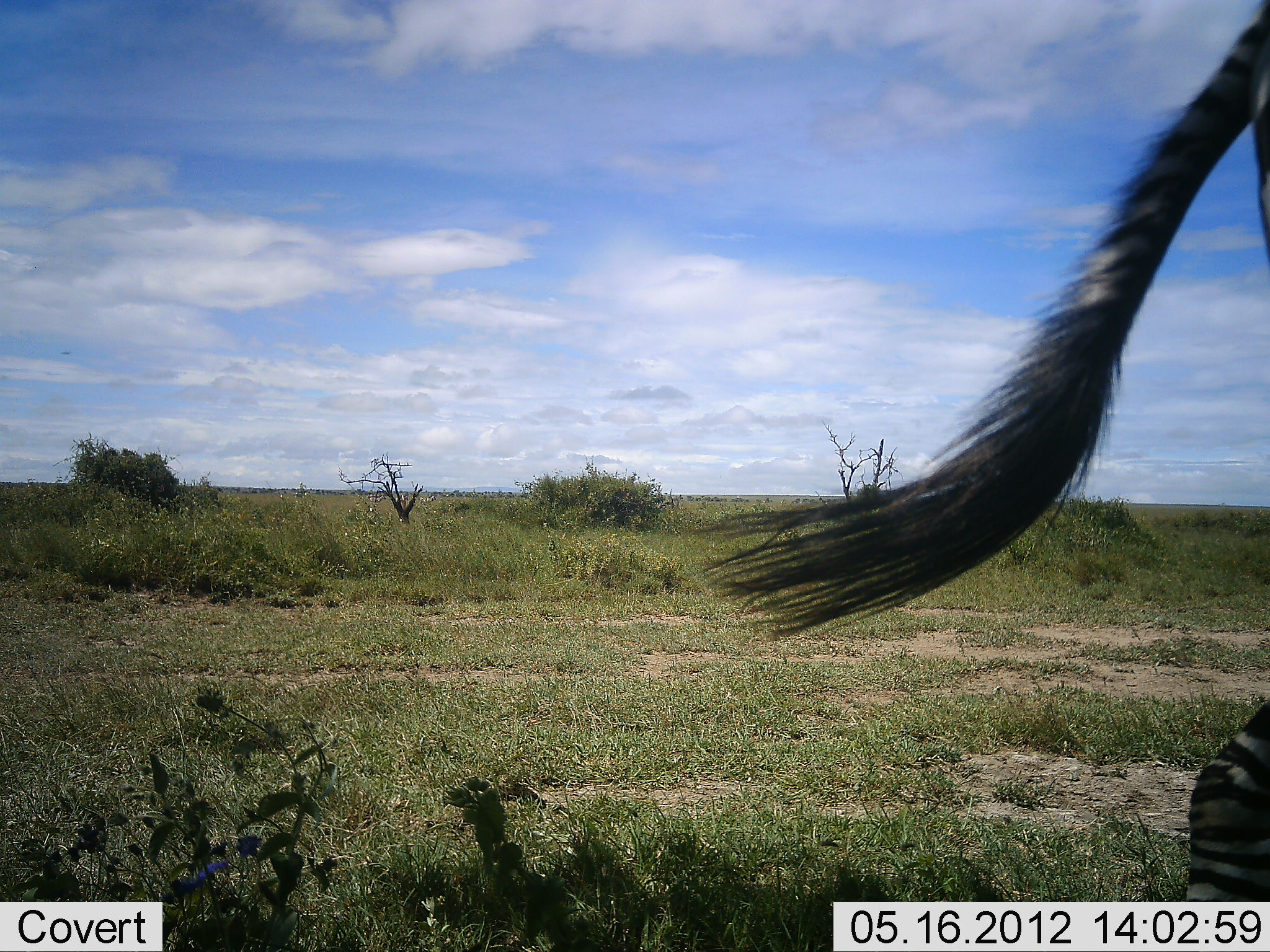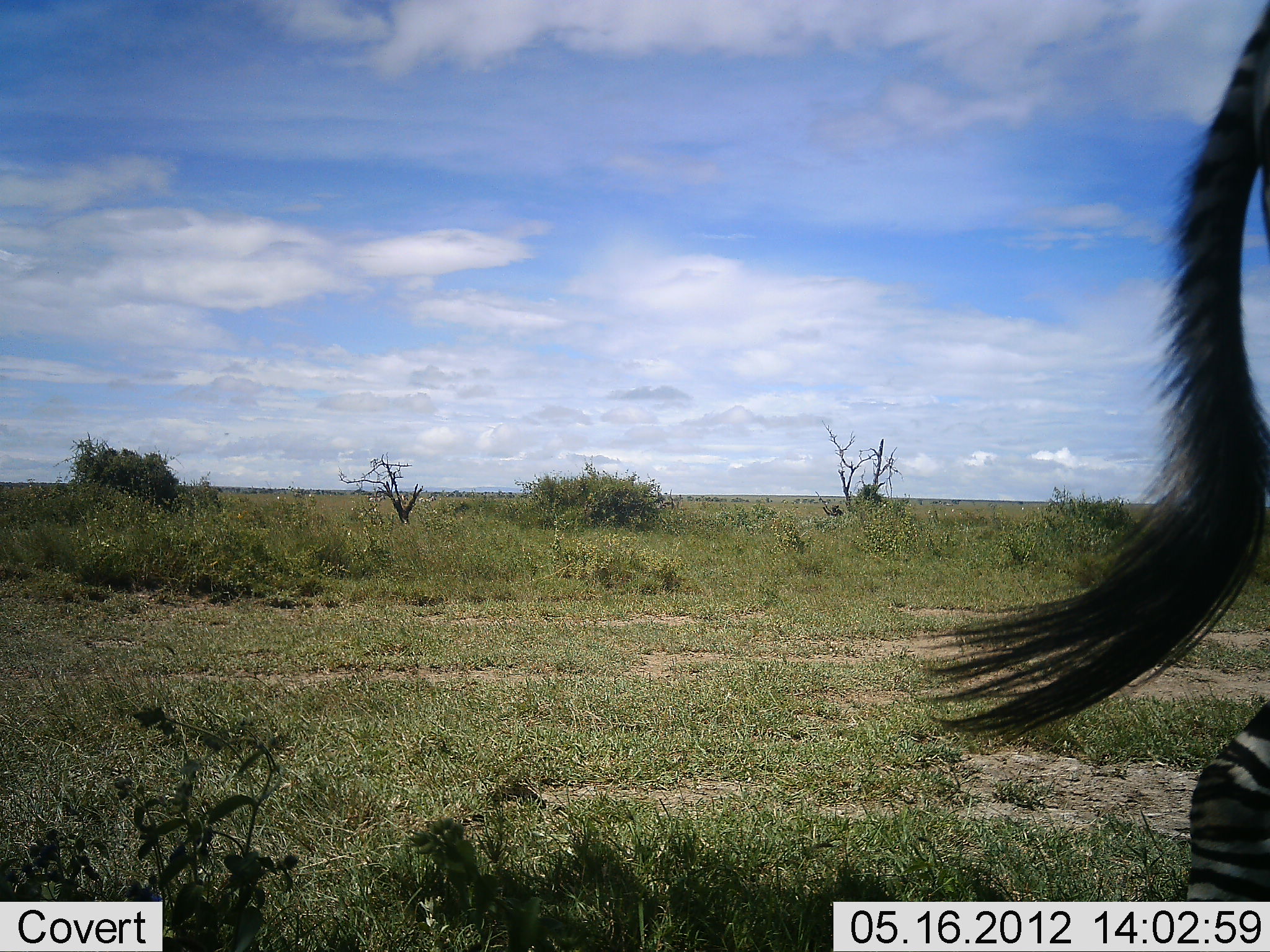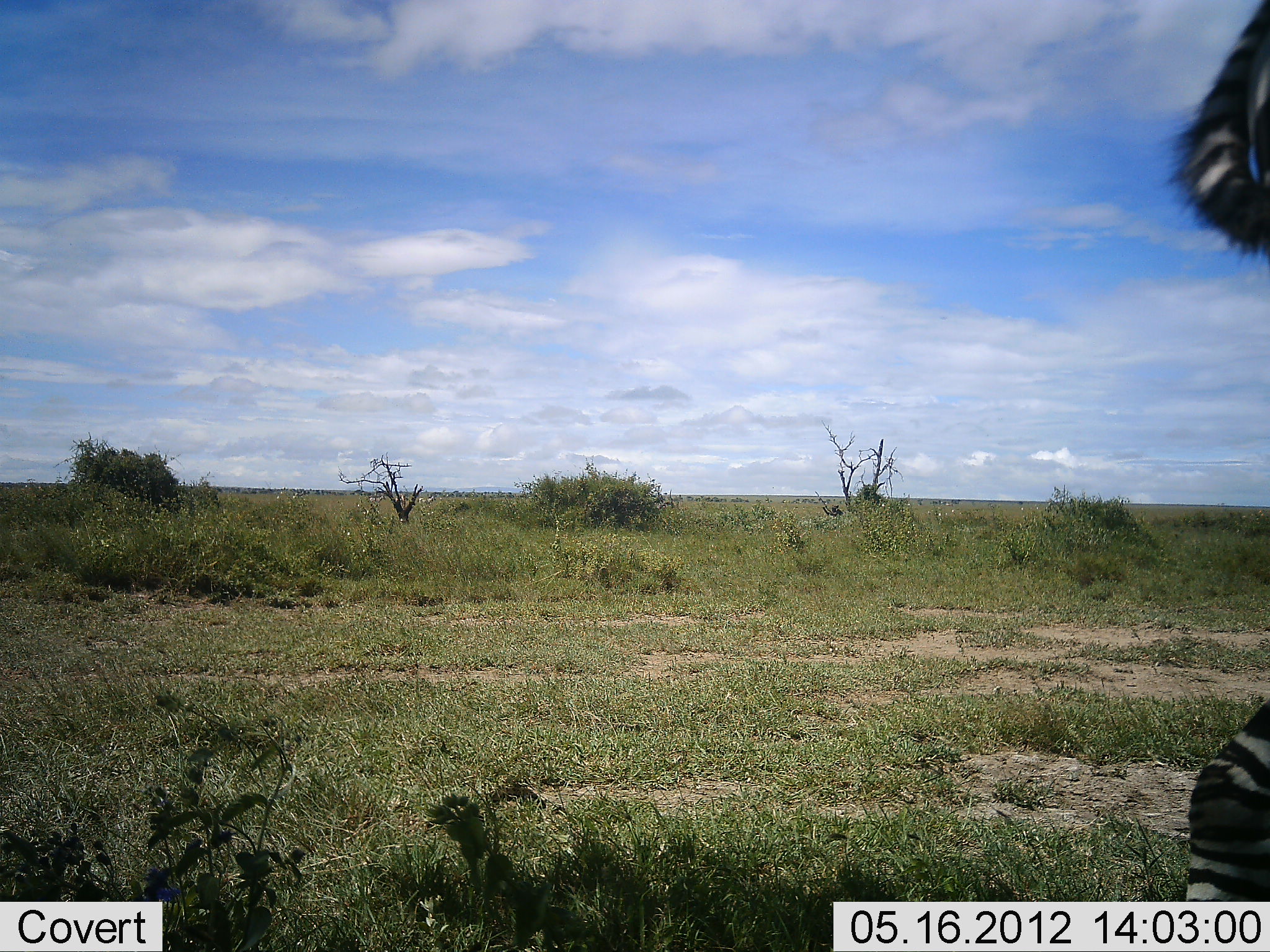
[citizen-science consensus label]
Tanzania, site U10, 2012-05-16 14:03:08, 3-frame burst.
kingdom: Animalia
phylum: Chordata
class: Mammalia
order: Perissodactyla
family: Equidae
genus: Equus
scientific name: Equus quagga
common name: plains zebra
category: zebra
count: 1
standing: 100%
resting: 0%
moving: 0%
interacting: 0%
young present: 0%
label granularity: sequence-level